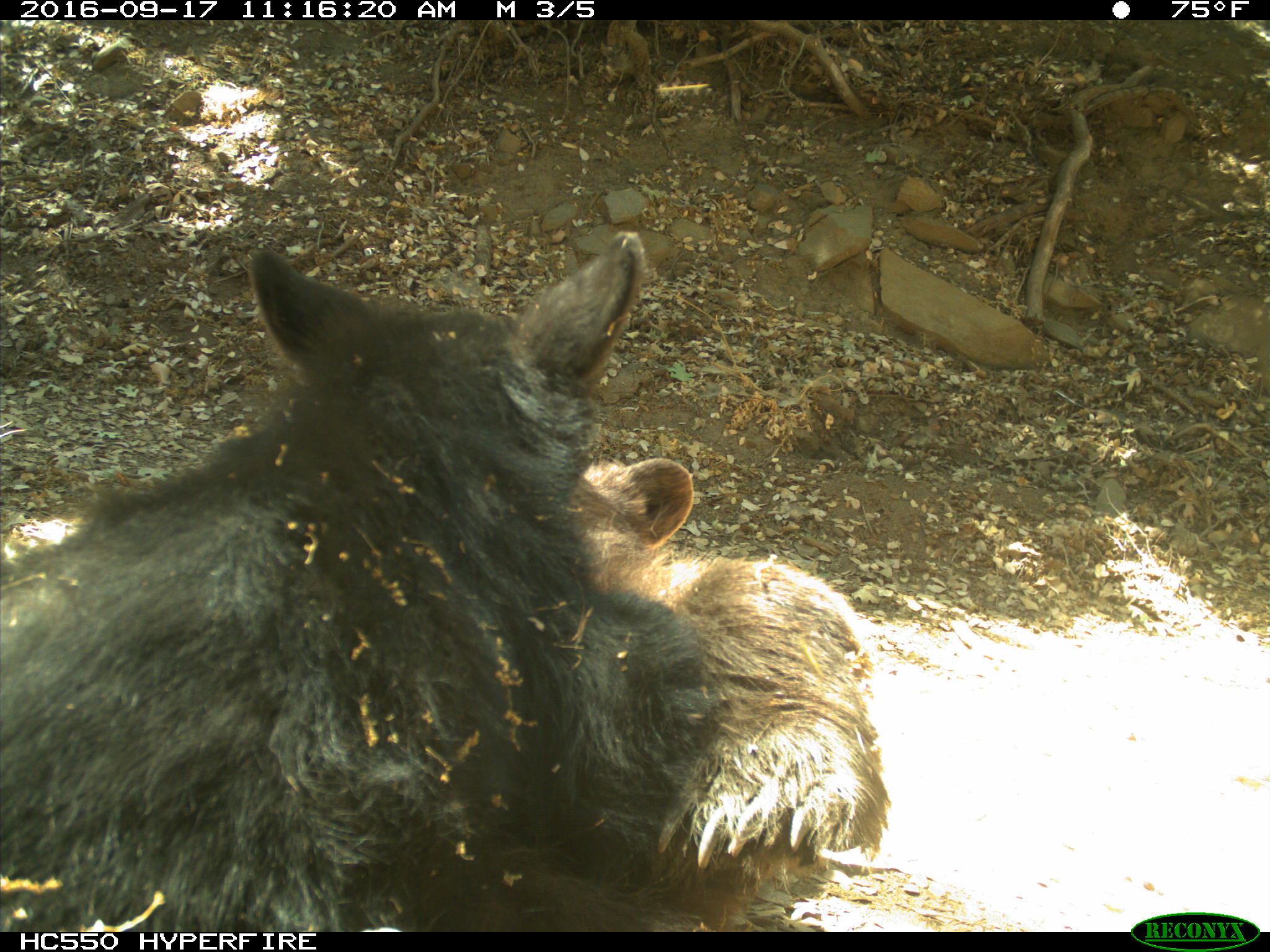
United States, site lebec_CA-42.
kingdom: Animalia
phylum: Chordata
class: Mammalia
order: Carnivora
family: Ursidae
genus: Ursus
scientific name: Ursus americanus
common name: american black bear